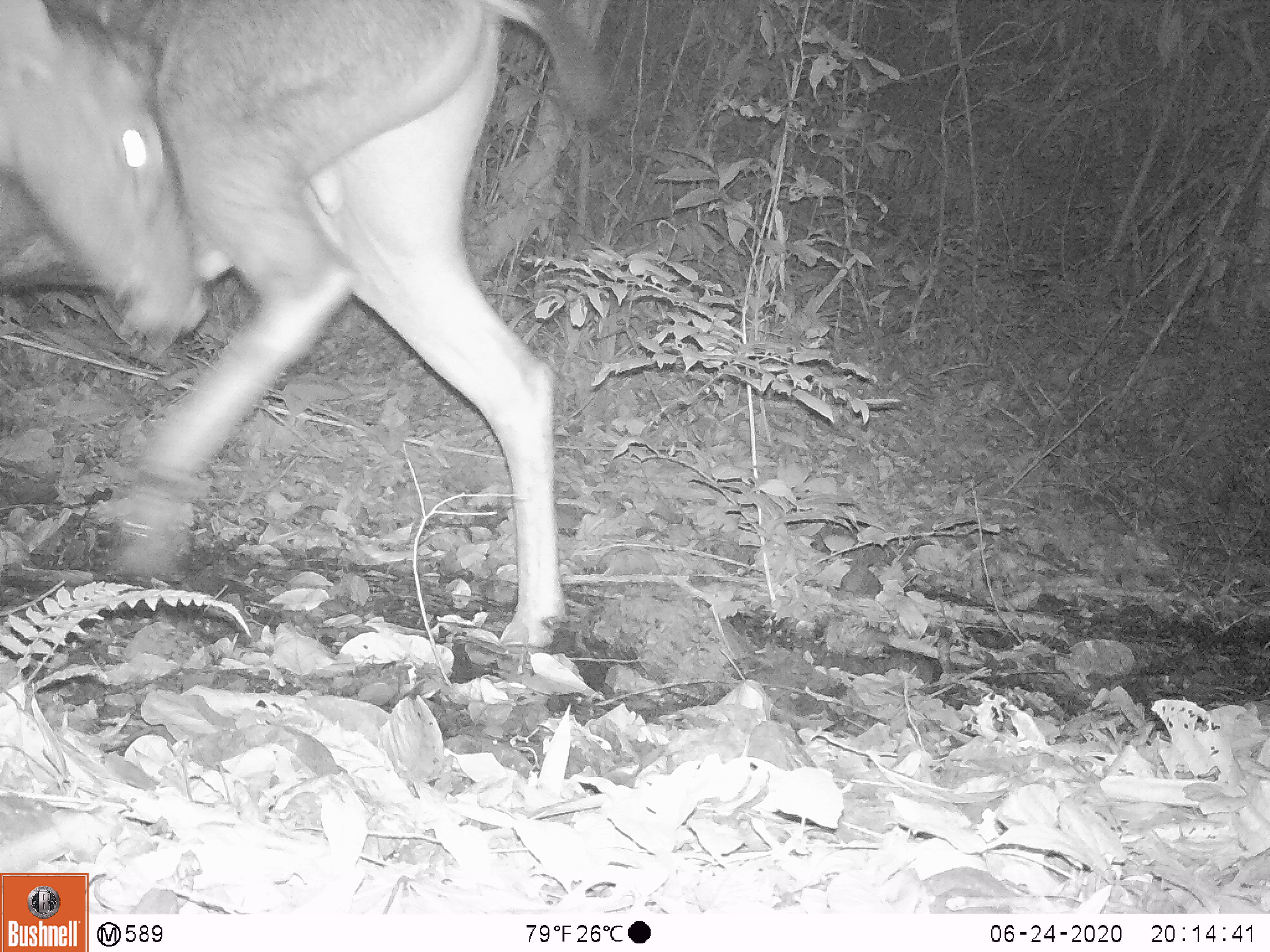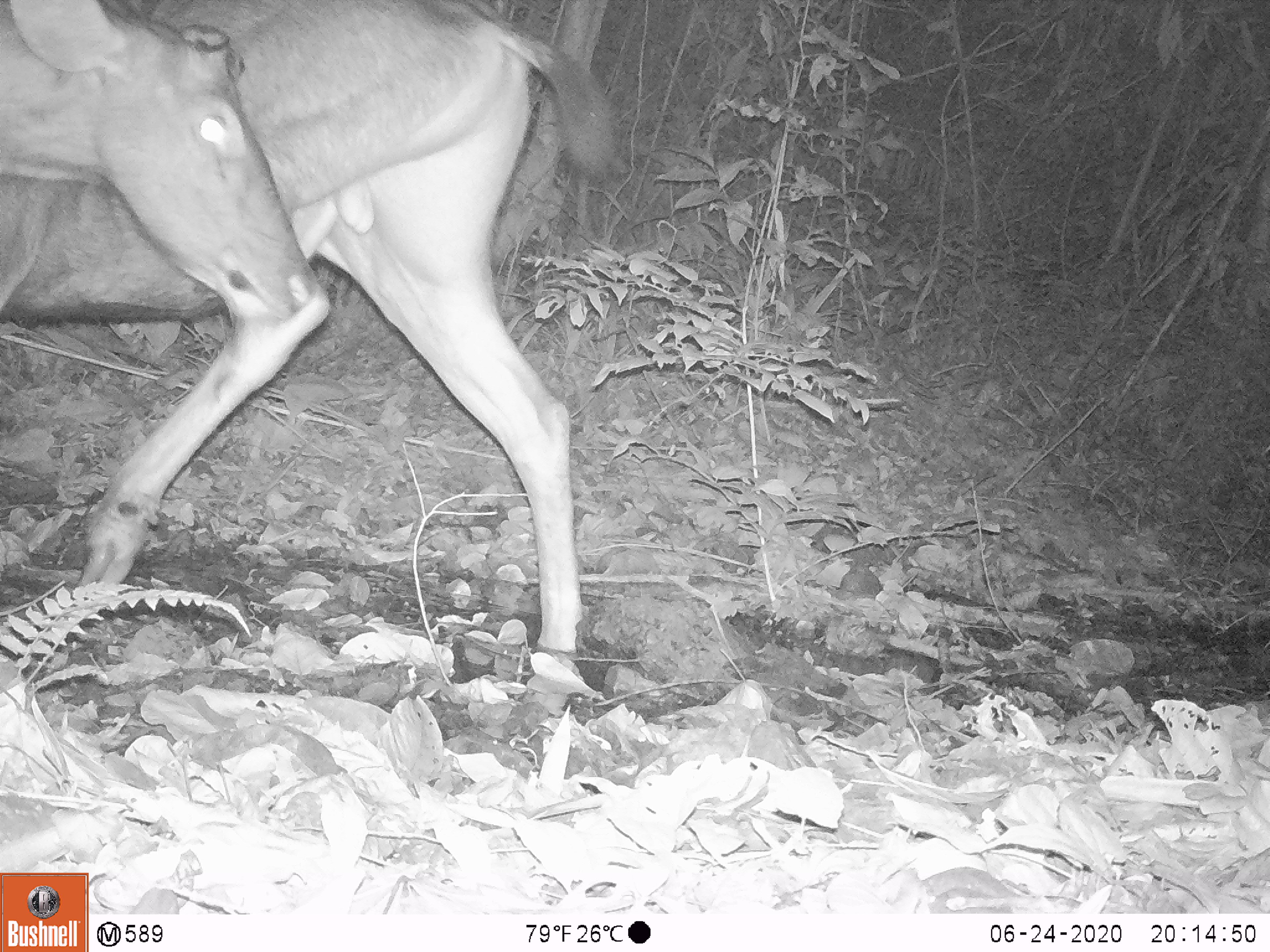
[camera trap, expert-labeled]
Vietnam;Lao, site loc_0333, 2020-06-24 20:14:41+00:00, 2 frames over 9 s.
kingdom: Animalia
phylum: Chordata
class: Mammalia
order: Artiodactyla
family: Cervidae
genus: Rusa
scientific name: Rusa unicolor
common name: sambar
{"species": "sambar (Rusa unicolor)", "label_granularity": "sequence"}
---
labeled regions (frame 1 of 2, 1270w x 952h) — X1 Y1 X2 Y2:
sambar: 0 0 608 648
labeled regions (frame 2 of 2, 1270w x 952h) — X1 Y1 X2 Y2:
sambar: 0 0 610 708